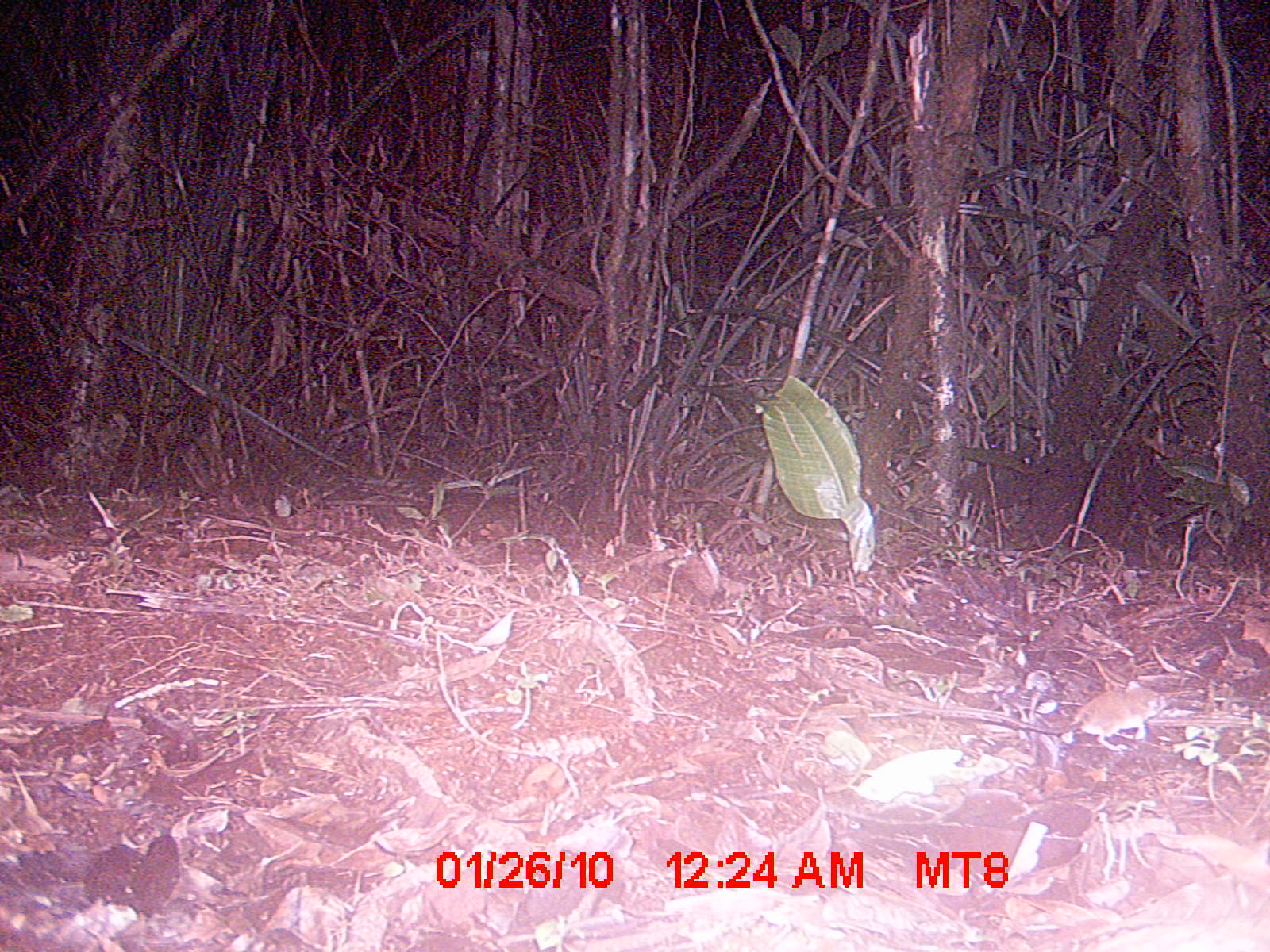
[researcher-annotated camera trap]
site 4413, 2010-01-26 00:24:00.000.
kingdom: Animalia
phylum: Chordata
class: Mammalia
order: Rodentia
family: Nesomyidae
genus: Eliurus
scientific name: Eliurus penicillatus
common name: white-tipped tufted-tailed rat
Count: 1.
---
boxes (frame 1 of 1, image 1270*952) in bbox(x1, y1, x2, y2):
eliurus penicillatus: bbox(898, 685, 1170, 752)